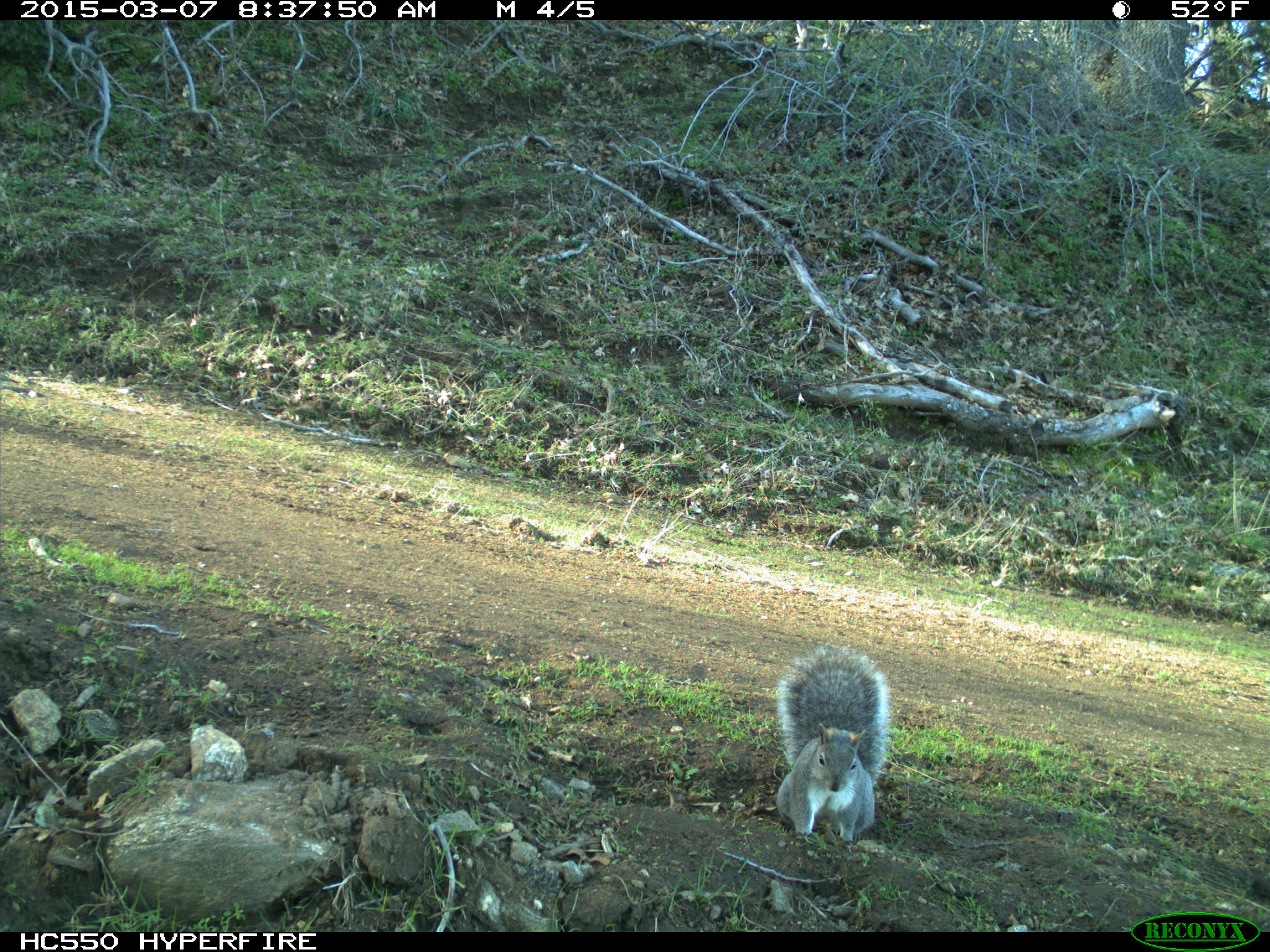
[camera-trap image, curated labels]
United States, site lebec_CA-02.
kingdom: Animalia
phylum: Chordata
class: Mammalia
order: Rodentia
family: Sciuridae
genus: Sciurus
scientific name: Sciurus carolinensis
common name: eastern gray squirrel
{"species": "Sciurus carolinensis (eastern gray squirrel)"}